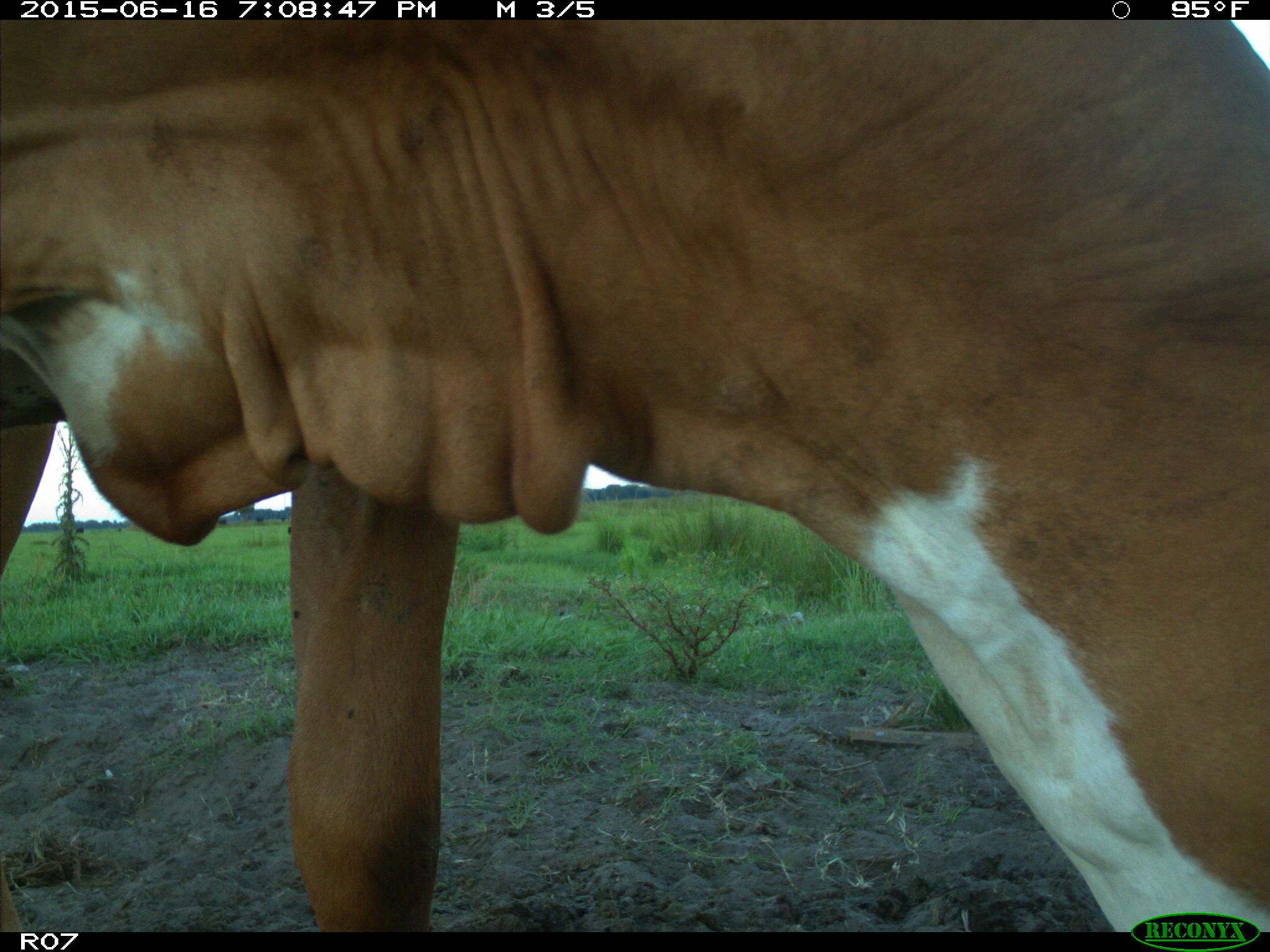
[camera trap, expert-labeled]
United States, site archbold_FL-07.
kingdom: Animalia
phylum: Chordata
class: Mammalia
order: Artiodactyla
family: Bovidae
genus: Bos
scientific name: Bos taurus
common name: domestic cow